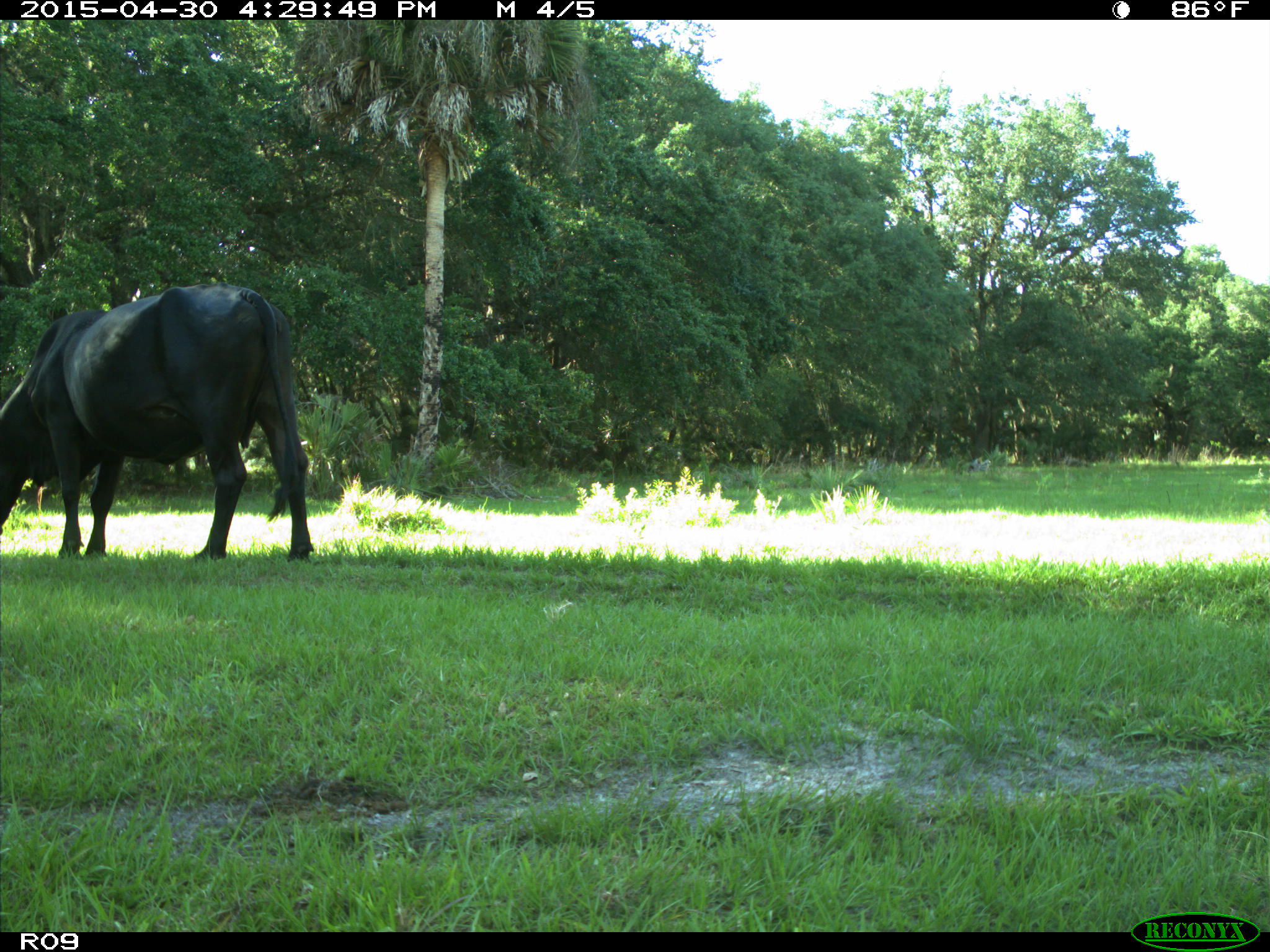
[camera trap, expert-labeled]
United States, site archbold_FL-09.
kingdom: Animalia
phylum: Chordata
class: Mammalia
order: Artiodactyla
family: Bovidae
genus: Bos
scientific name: Bos taurus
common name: domestic cow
Bos taurus (domestic cow).